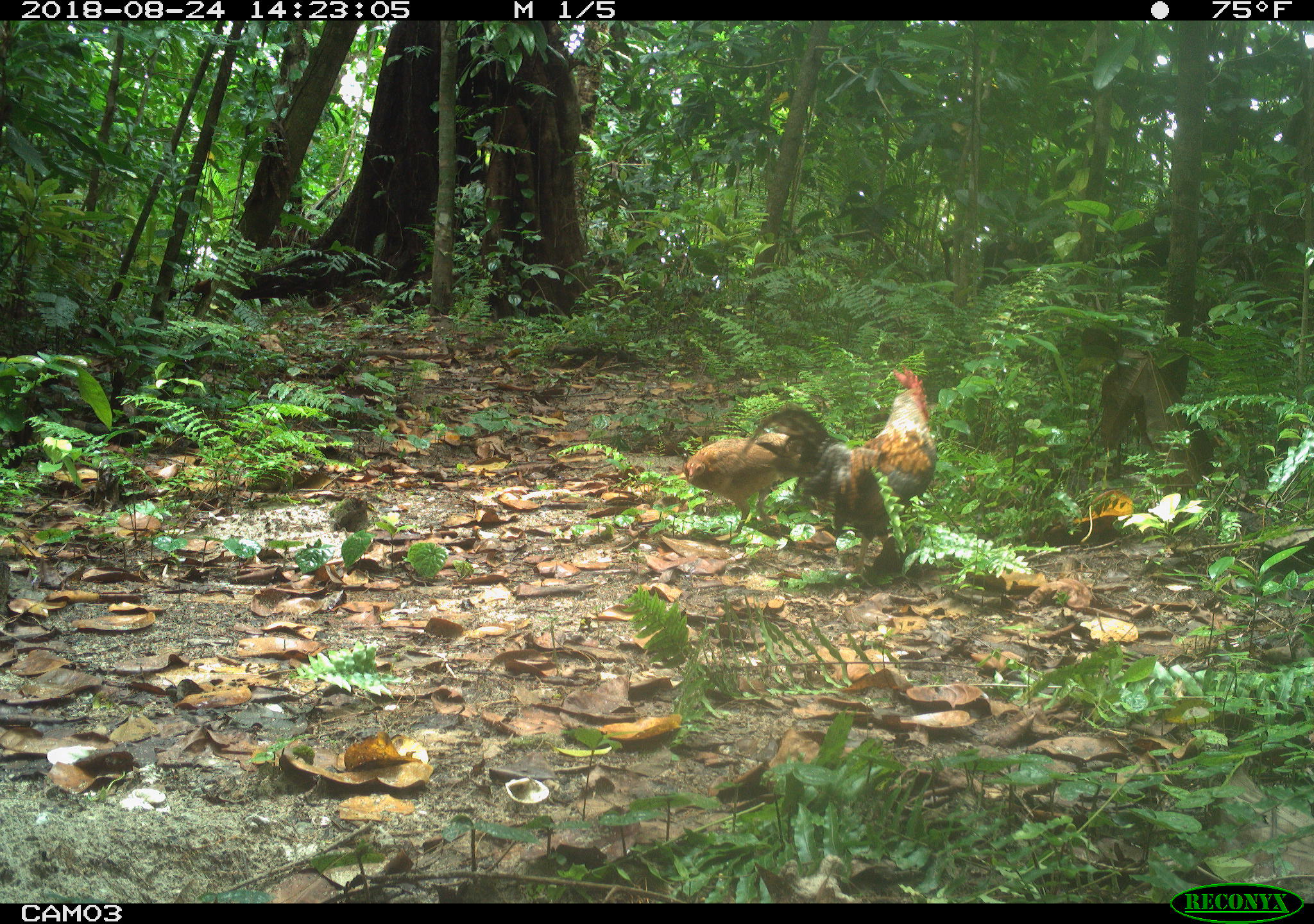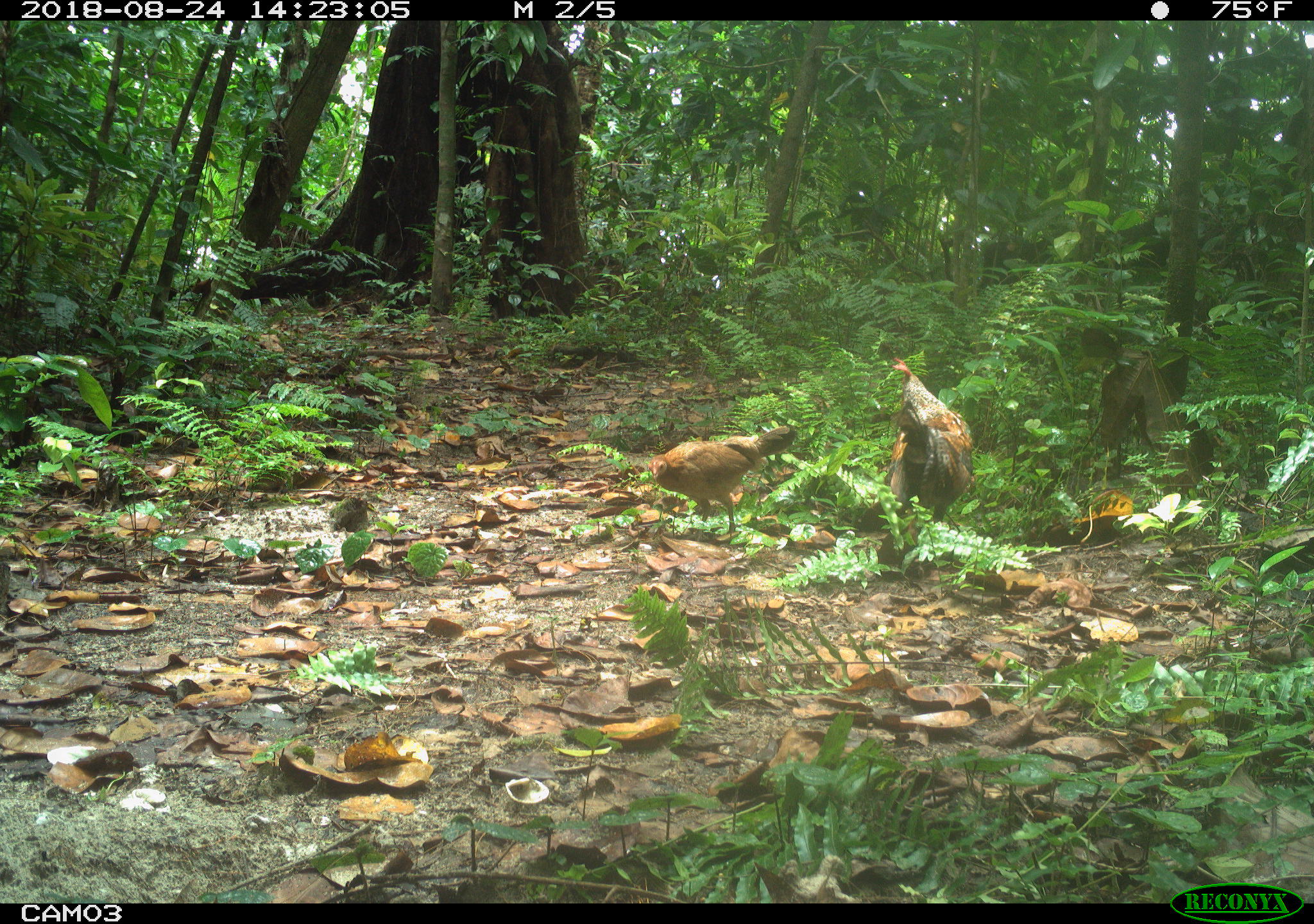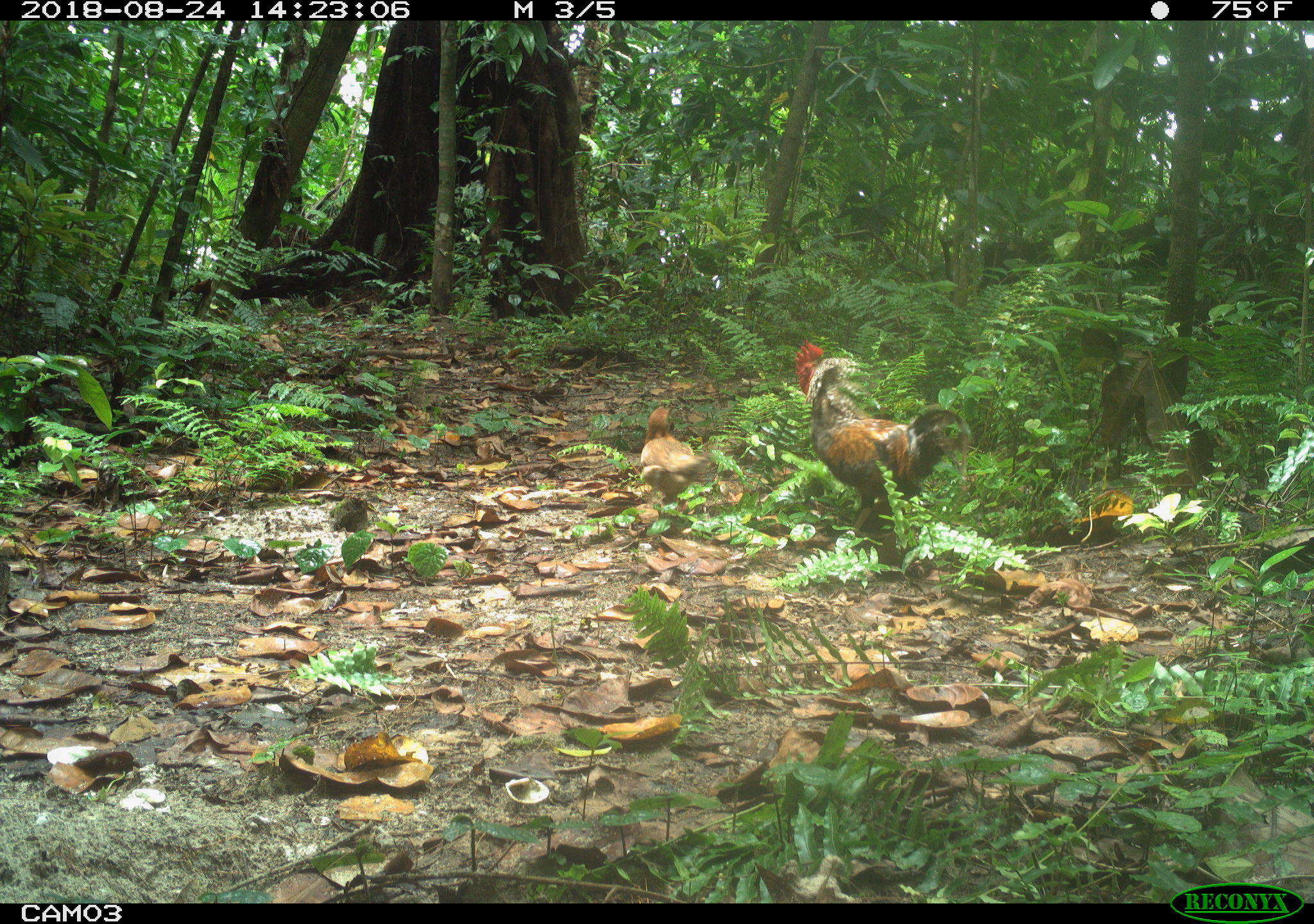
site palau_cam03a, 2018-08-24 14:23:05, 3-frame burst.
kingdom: Animalia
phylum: Chordata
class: Aves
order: Galliformes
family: Phasianidae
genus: Gallus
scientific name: Gallus gallus domesticus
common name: rooster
Rooster (Gallus gallus domesticus).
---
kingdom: Animalia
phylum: Chordata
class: Aves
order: Galliformes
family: Phasianidae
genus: Gallus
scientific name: Gallus gallus domesticus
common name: domestic chicken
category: chicken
Chicken (domestic chicken) (Gallus gallus domesticus).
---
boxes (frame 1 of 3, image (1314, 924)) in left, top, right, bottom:
chicken: 674, 411, 815, 531
rooster: 735, 359, 956, 579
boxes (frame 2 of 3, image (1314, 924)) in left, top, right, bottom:
chicken: 643, 423, 811, 549
rooster: 880, 351, 989, 539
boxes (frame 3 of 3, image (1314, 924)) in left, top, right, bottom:
chicken: 631, 399, 712, 513
rooster: 785, 334, 982, 567